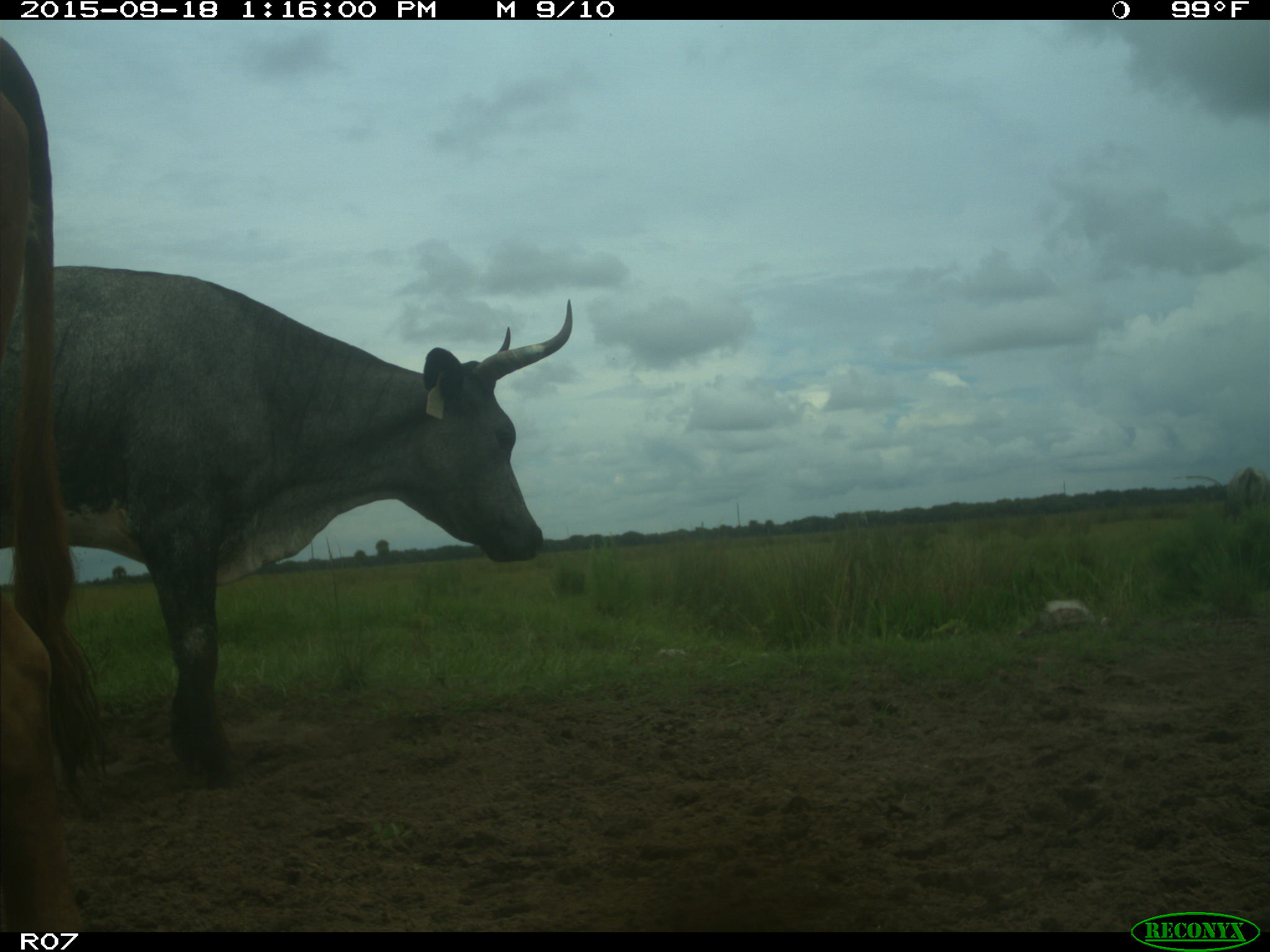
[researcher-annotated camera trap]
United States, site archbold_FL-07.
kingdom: Animalia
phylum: Chordata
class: Mammalia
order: Artiodactyla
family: Bovidae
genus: Bos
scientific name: Bos taurus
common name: domestic cow